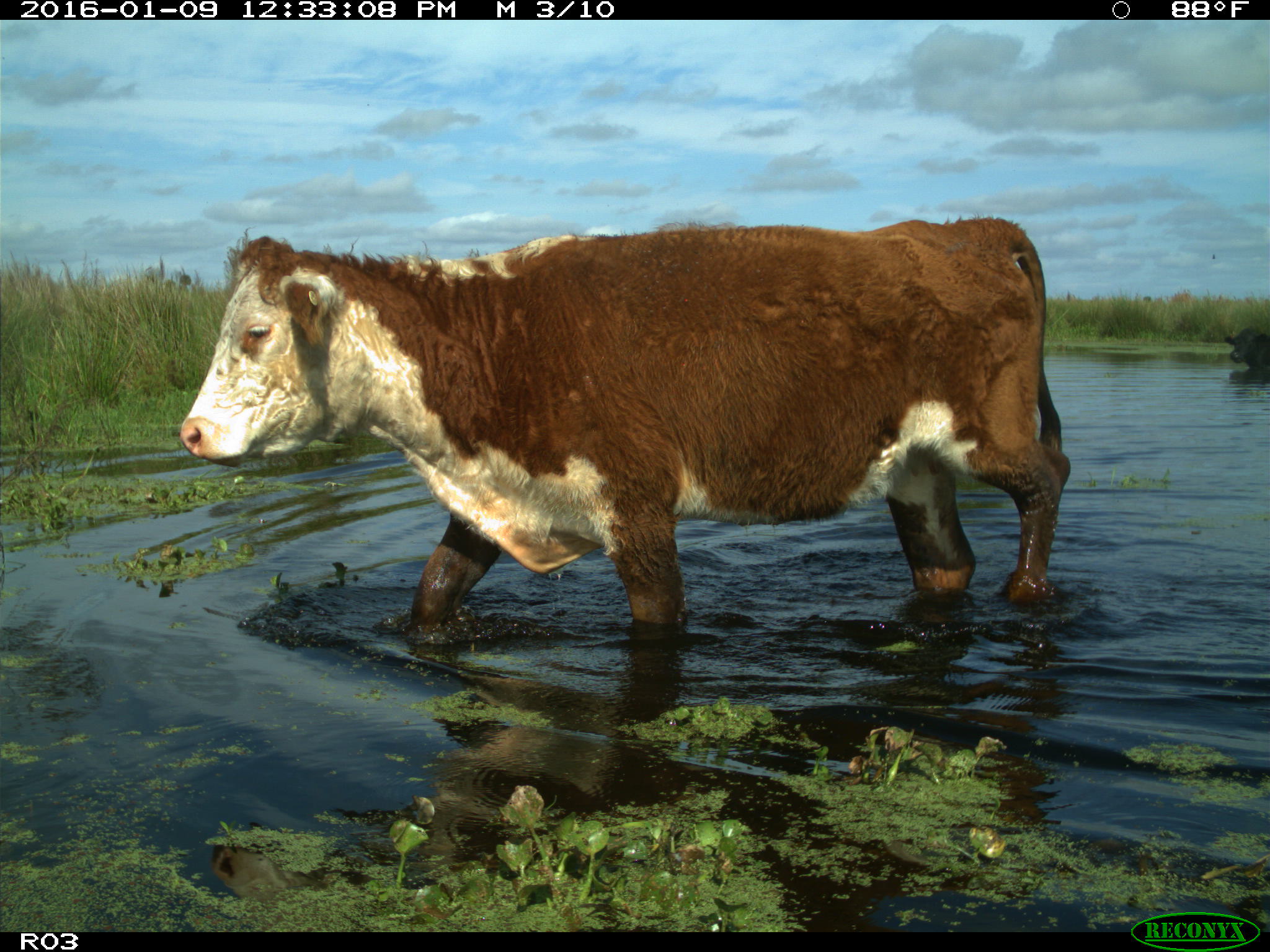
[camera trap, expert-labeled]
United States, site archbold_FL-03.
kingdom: Animalia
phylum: Chordata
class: Mammalia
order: Artiodactyla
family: Bovidae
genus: Bos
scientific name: Bos taurus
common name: domestic cow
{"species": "Bos taurus (domestic cow)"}